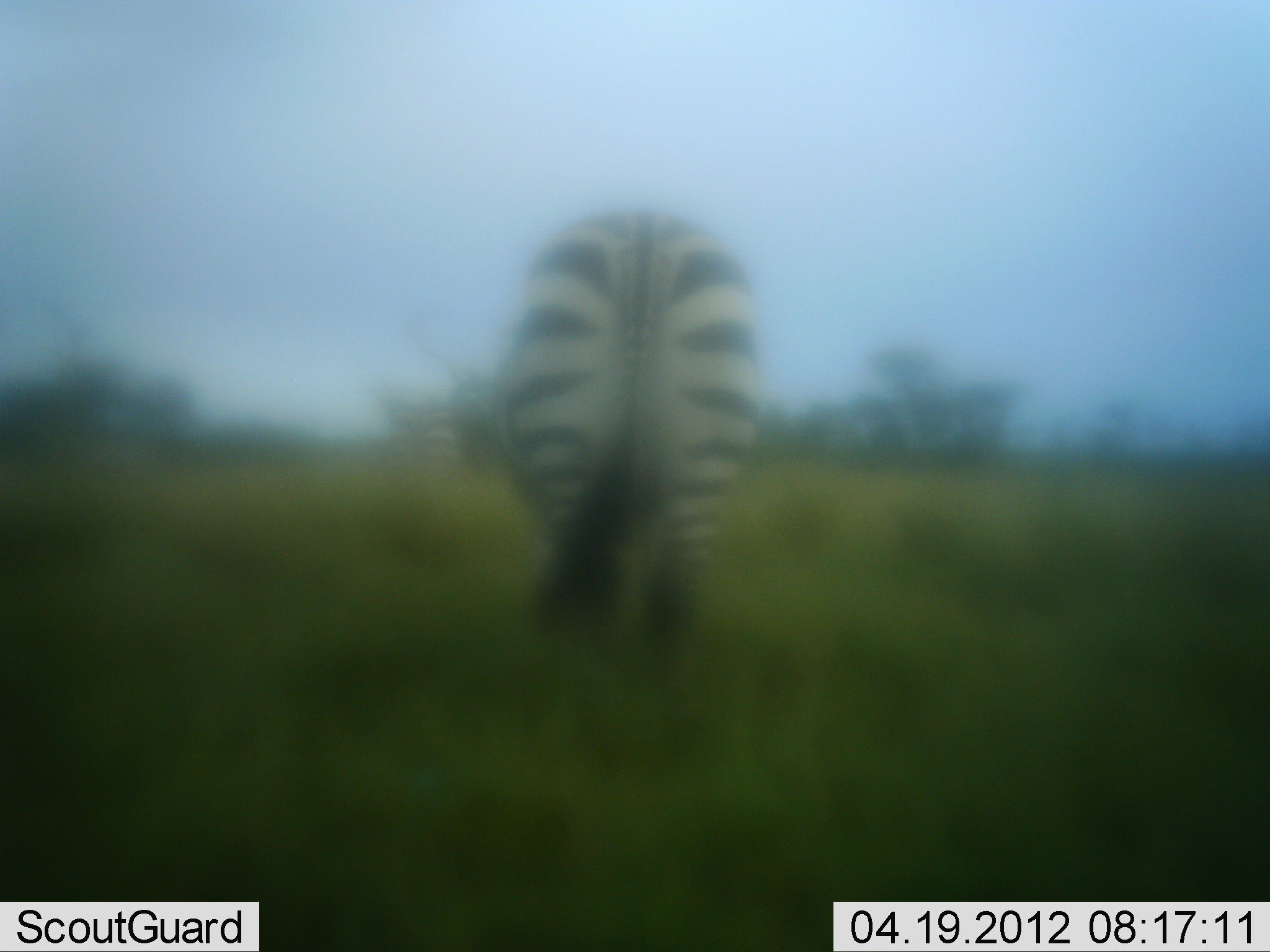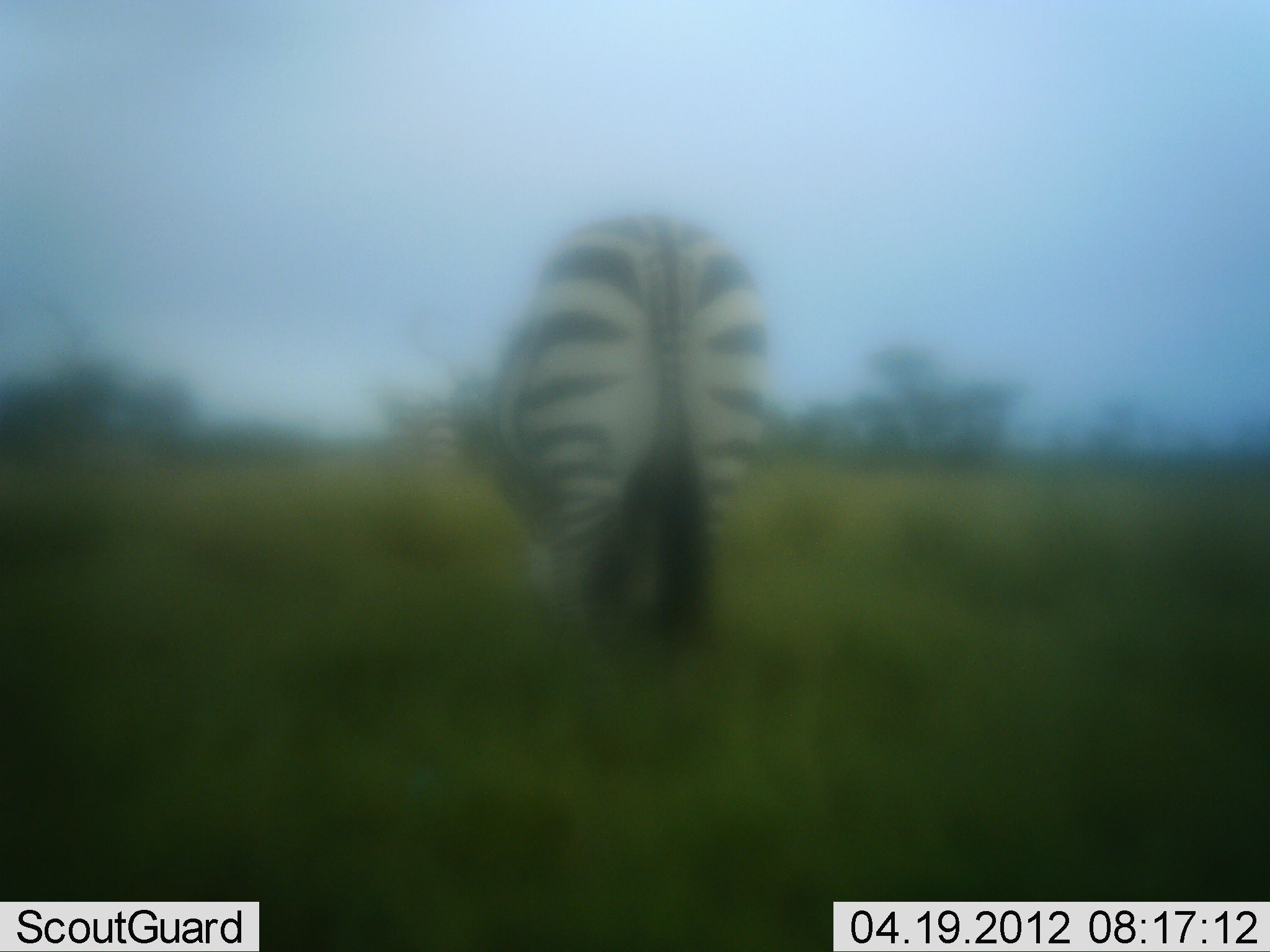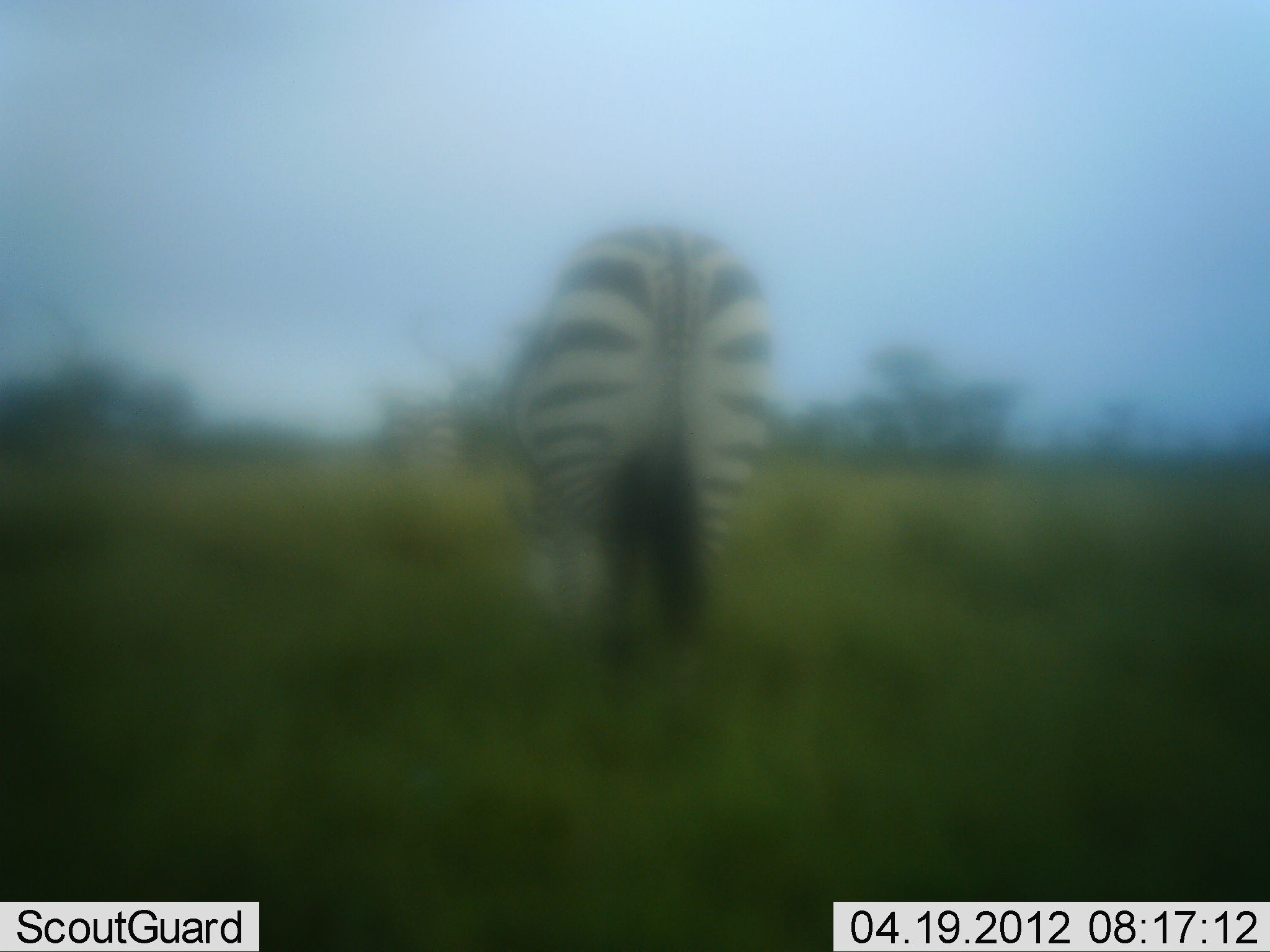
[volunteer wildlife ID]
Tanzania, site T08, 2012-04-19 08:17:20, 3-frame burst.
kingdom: Animalia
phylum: Chordata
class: Mammalia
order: Perissodactyla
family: Equidae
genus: Equus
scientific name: Equus quagga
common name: plains zebra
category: zebra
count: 1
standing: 68%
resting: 0%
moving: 12%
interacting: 0%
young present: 0%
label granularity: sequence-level